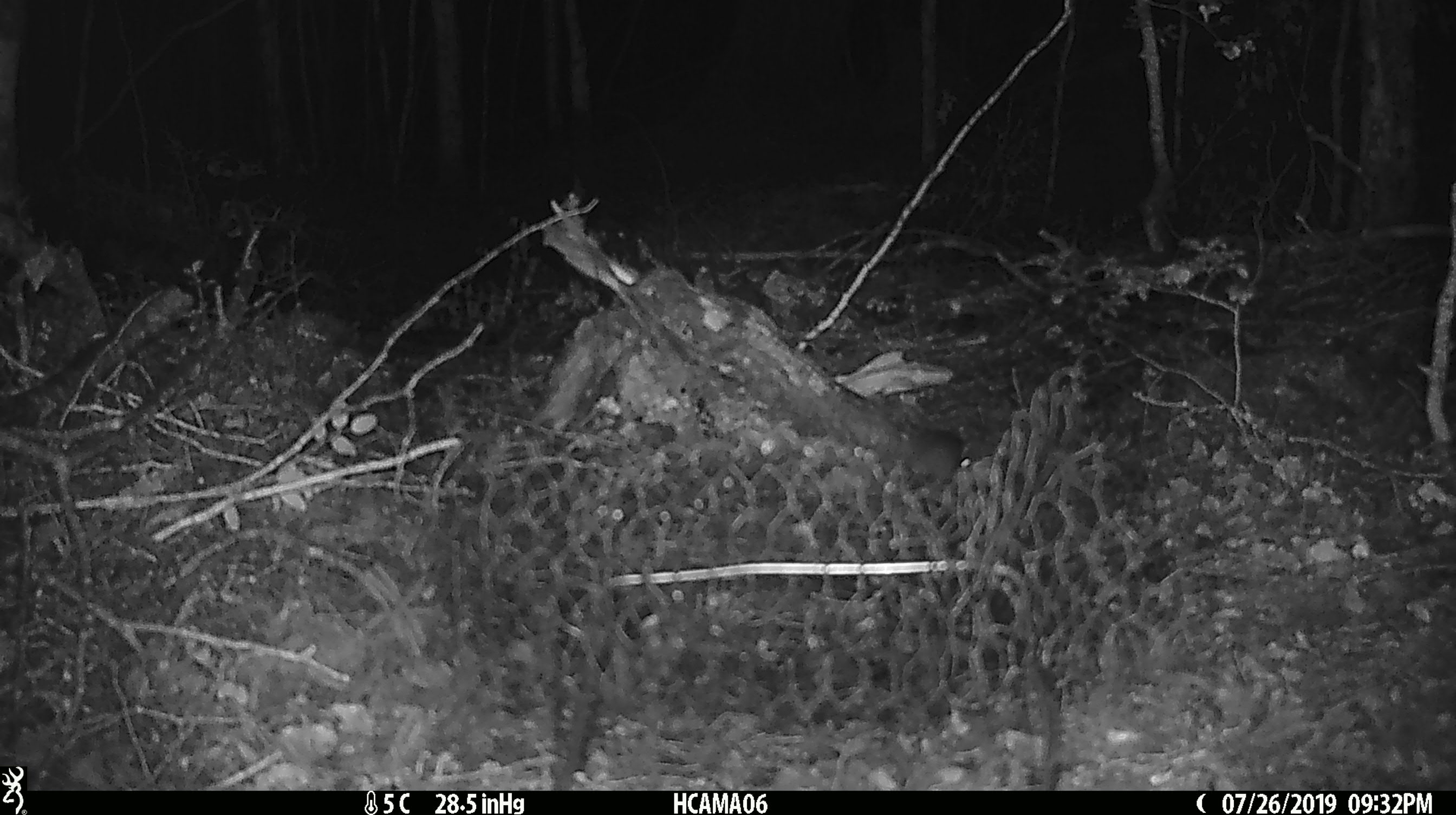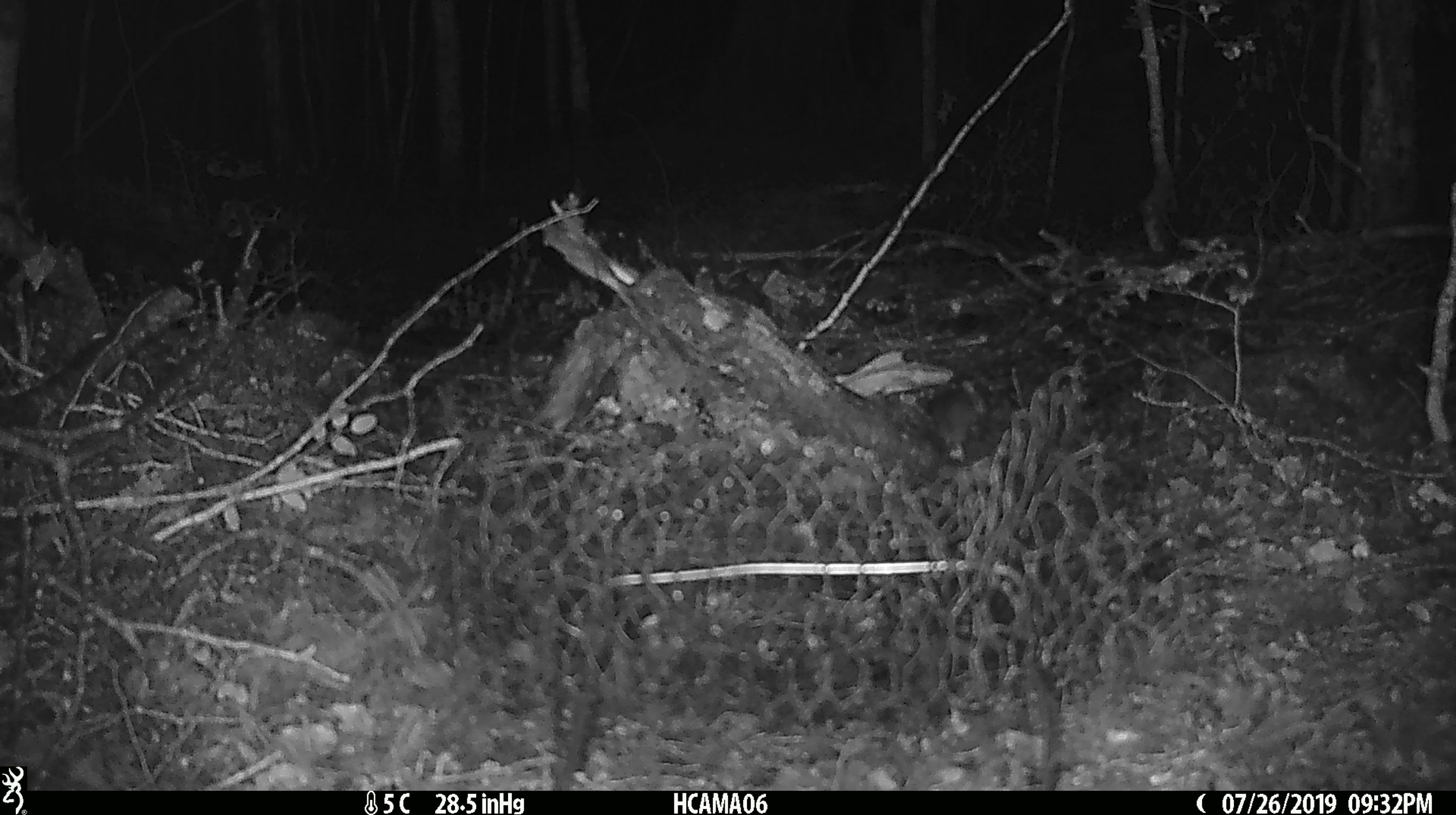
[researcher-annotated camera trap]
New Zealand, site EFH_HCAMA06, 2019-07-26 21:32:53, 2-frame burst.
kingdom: Animalia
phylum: Chordata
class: Mammalia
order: Rodentia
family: Muridae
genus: Mus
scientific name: Mus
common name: mouse